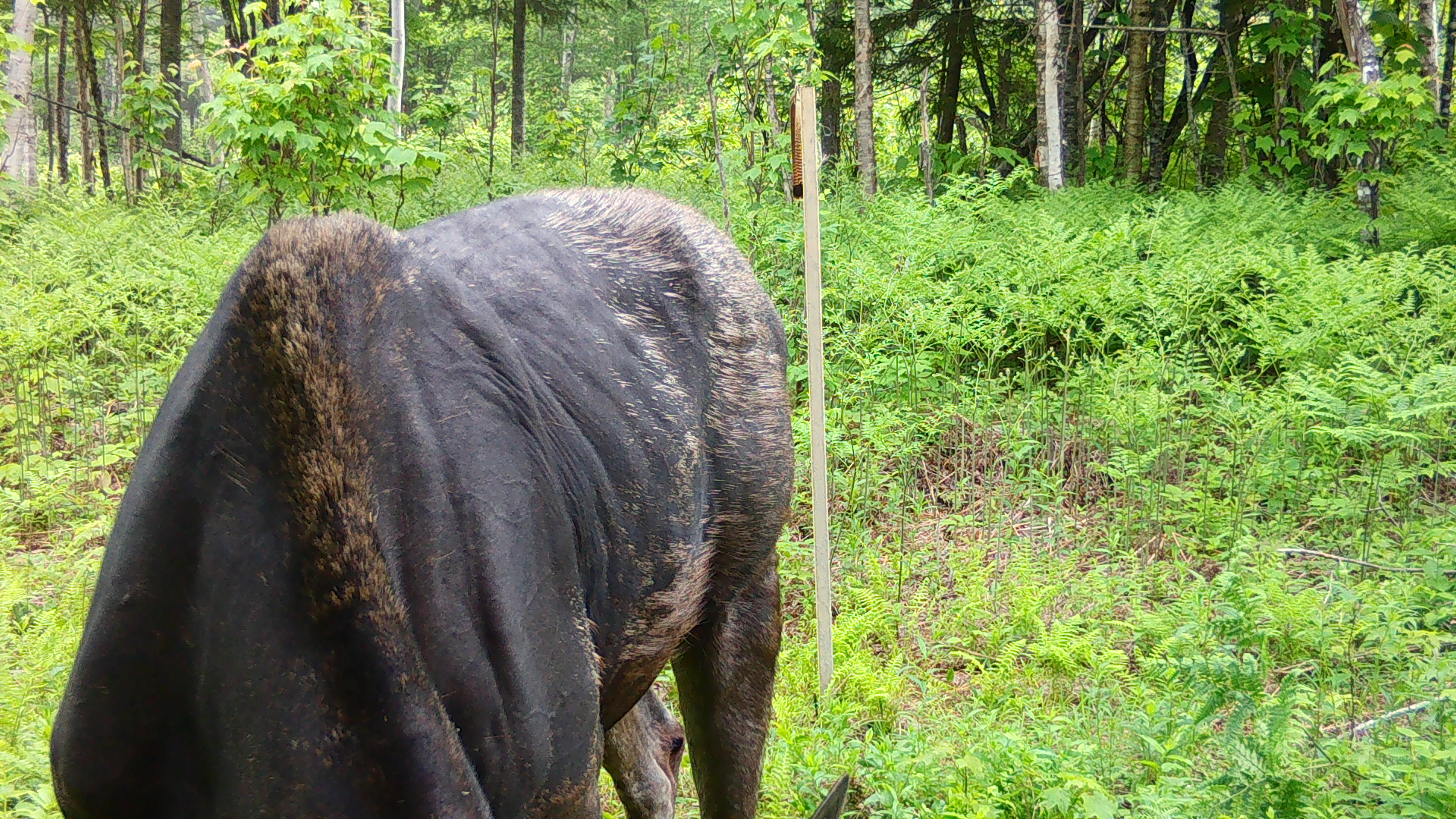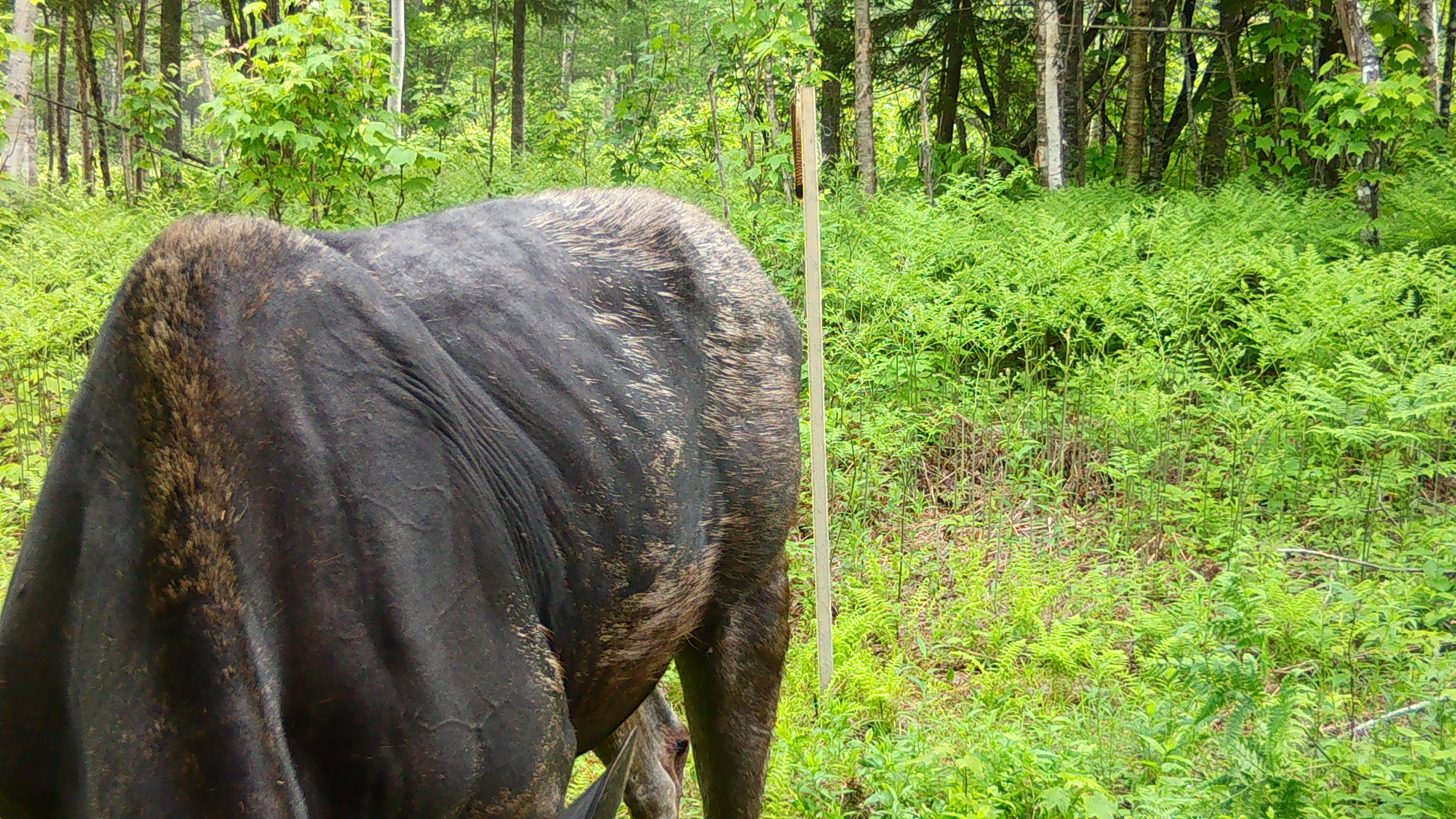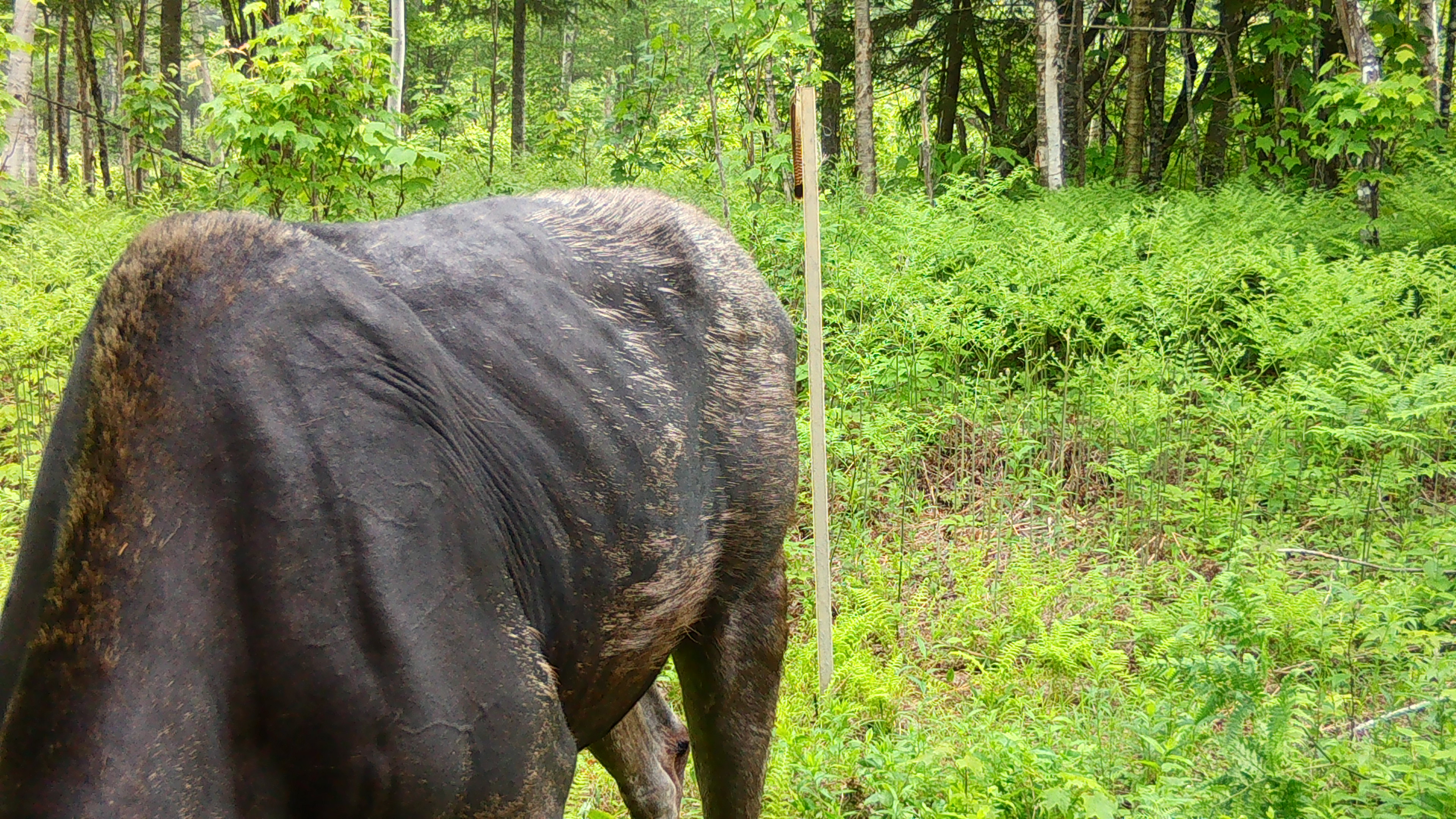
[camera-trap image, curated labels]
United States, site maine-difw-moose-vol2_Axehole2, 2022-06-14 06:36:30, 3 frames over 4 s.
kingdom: Animalia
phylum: Chordata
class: Mammalia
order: Artiodactyla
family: Cervidae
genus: Alces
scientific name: Alces alces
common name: moose